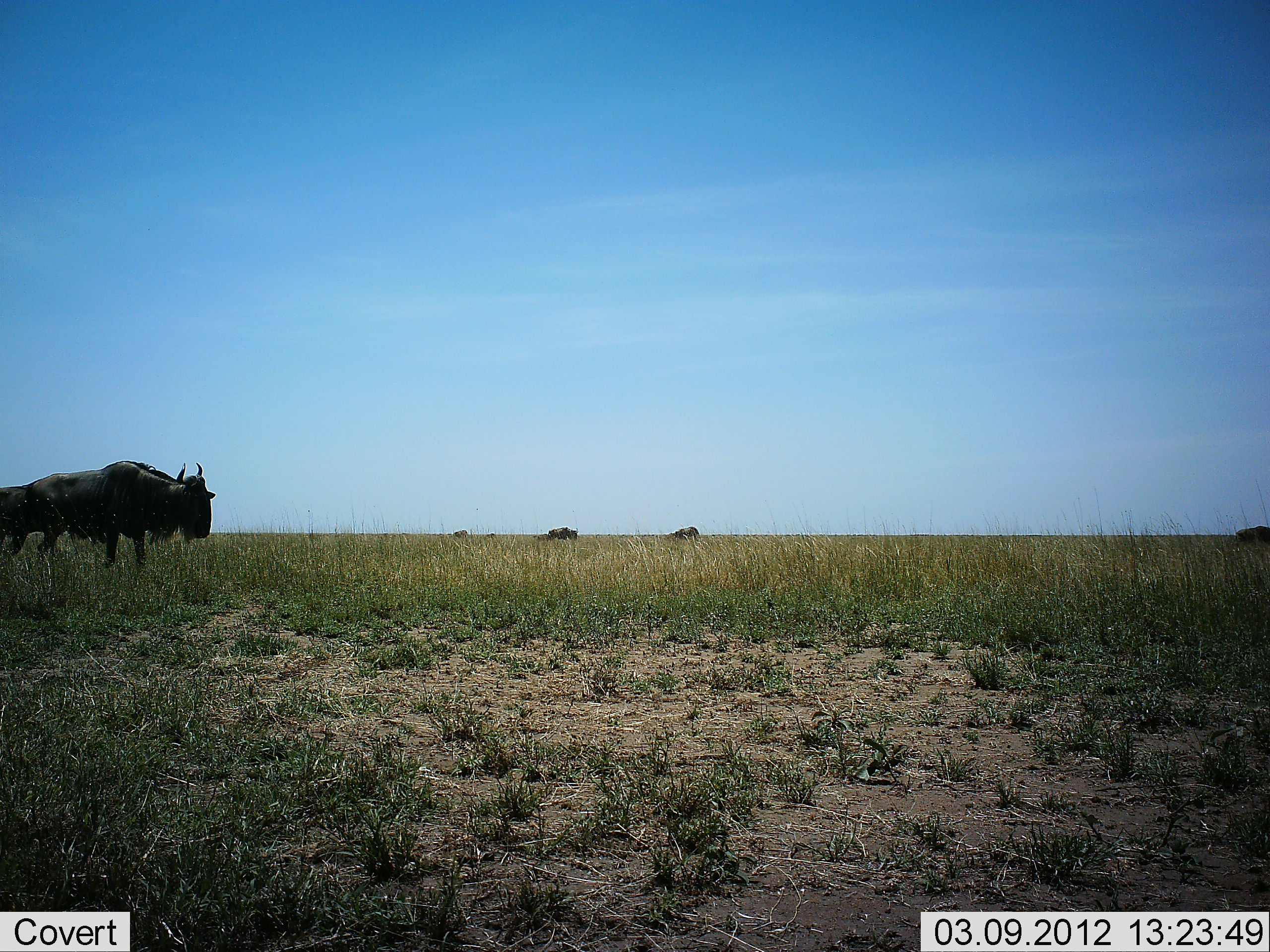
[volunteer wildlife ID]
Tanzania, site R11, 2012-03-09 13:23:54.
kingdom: Animalia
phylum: Chordata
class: Mammalia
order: Artiodactyla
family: Bovidae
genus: Connochaetes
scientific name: Connochaetes taurinus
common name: blue wildebeest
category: wildebeest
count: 5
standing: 72%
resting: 0%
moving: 39%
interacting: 0%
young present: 0%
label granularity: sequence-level